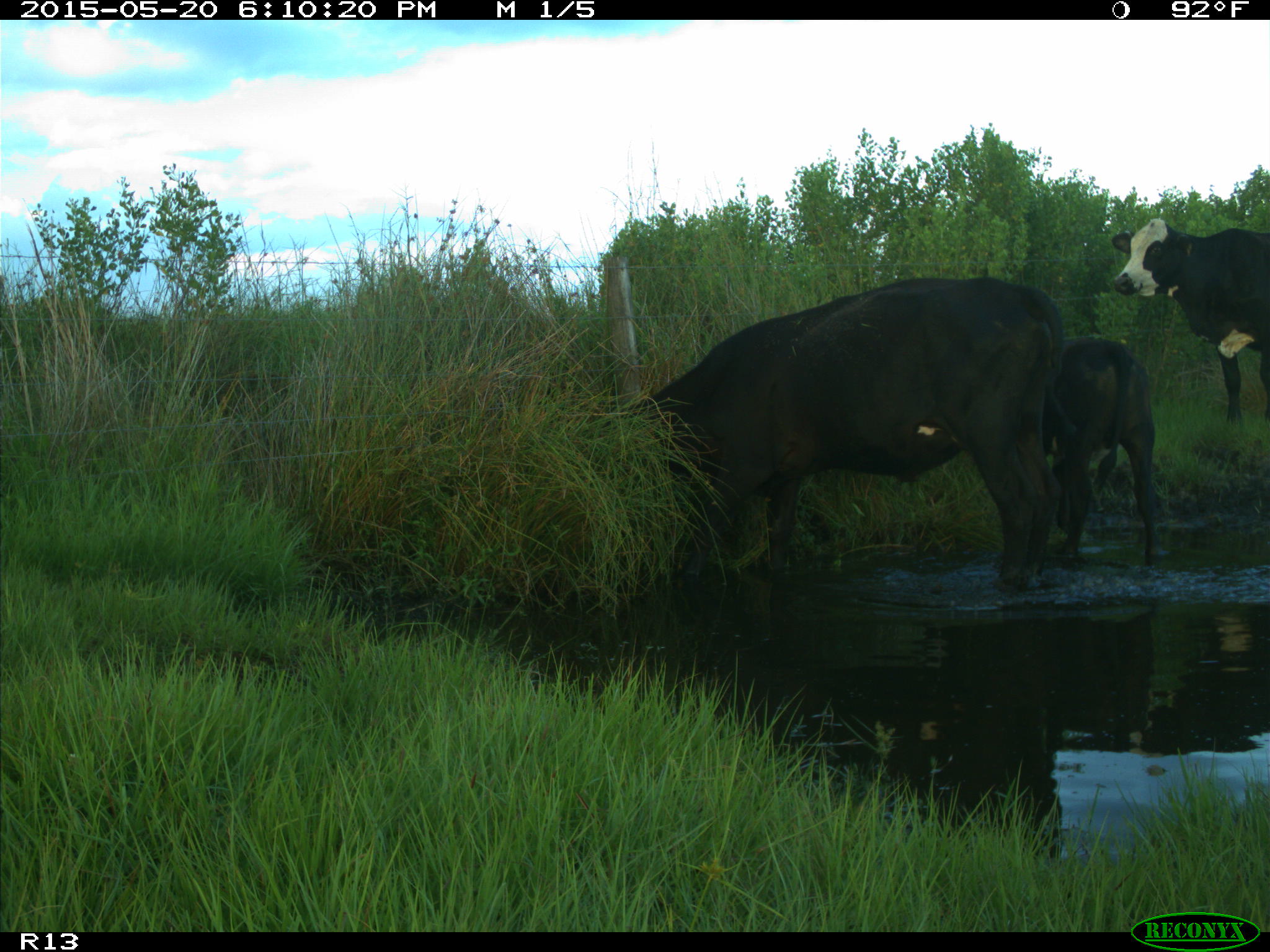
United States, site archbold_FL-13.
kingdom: Animalia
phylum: Chordata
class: Mammalia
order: Artiodactyla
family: Bovidae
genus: Bos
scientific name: Bos taurus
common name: domestic cow